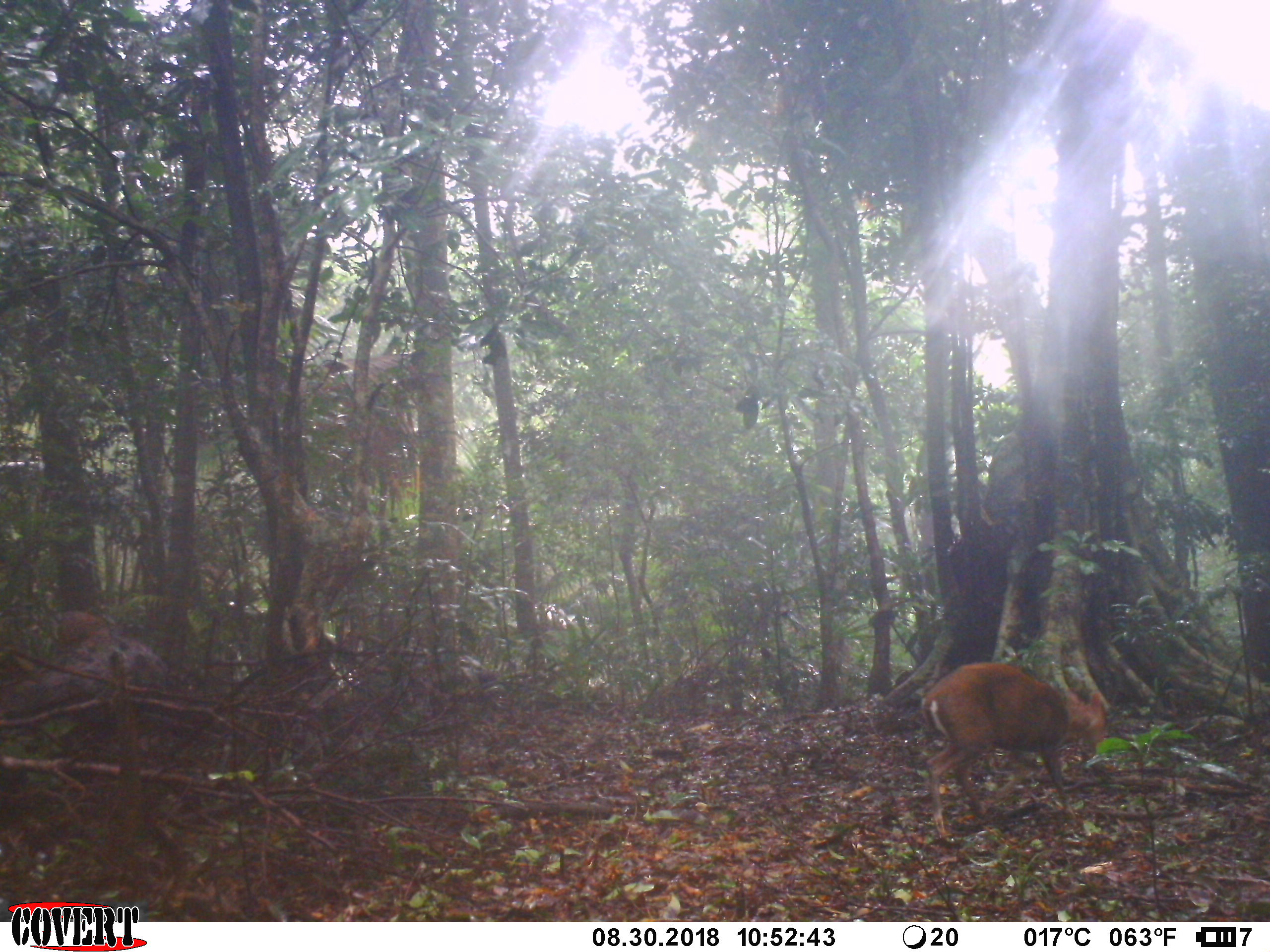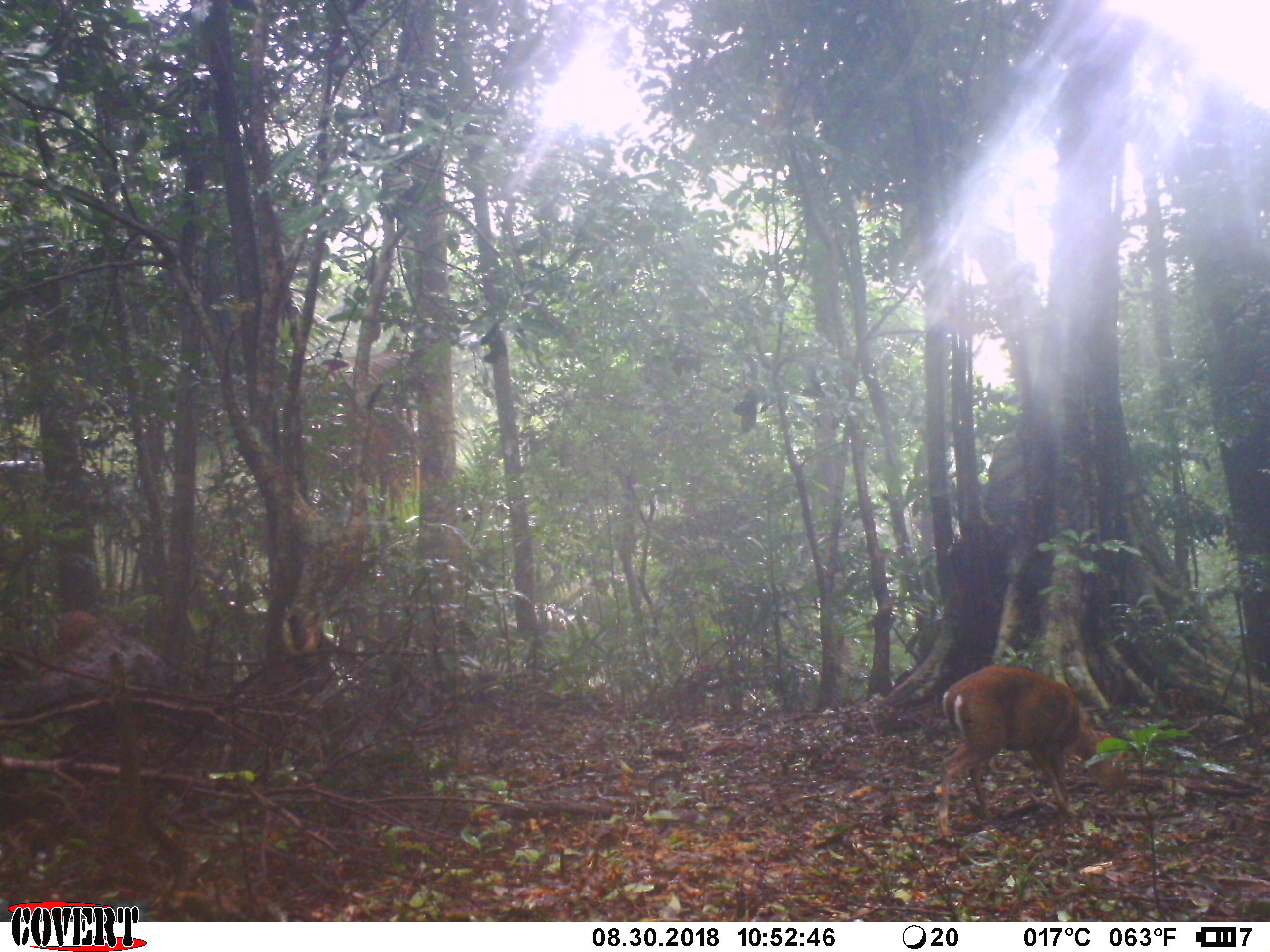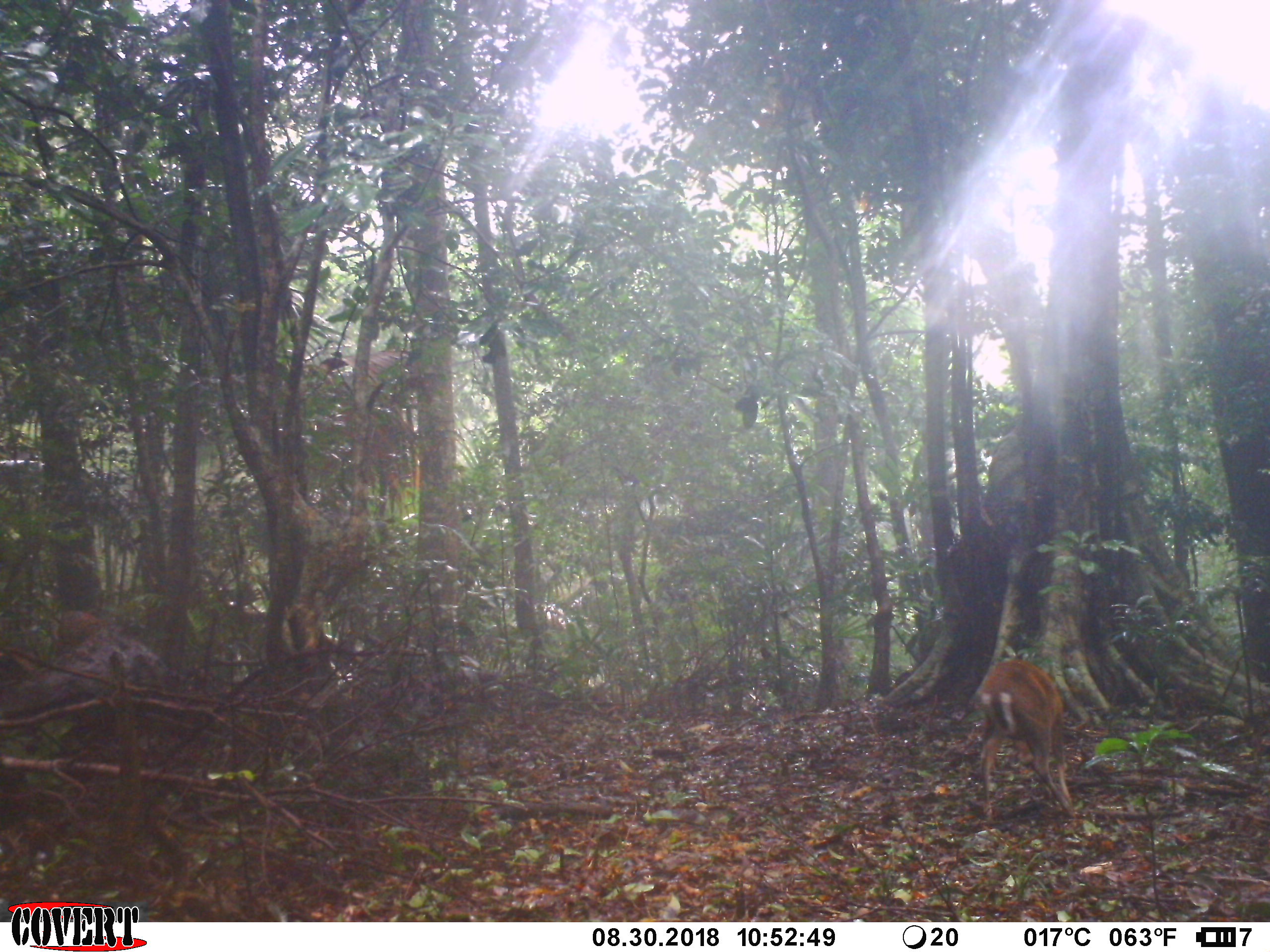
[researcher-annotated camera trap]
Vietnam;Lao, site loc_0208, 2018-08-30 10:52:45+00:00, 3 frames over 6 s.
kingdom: Animalia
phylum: Chordata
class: Mammalia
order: Artiodactyla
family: Cervidae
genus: Muntiacus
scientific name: Muntiacus rooseveltorum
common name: roosevelt's muntjac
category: roosevelts muntjac group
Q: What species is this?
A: Roosevelts muntjac group (roosevelt's muntjac) (Muntiacus rooseveltorum).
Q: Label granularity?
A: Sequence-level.